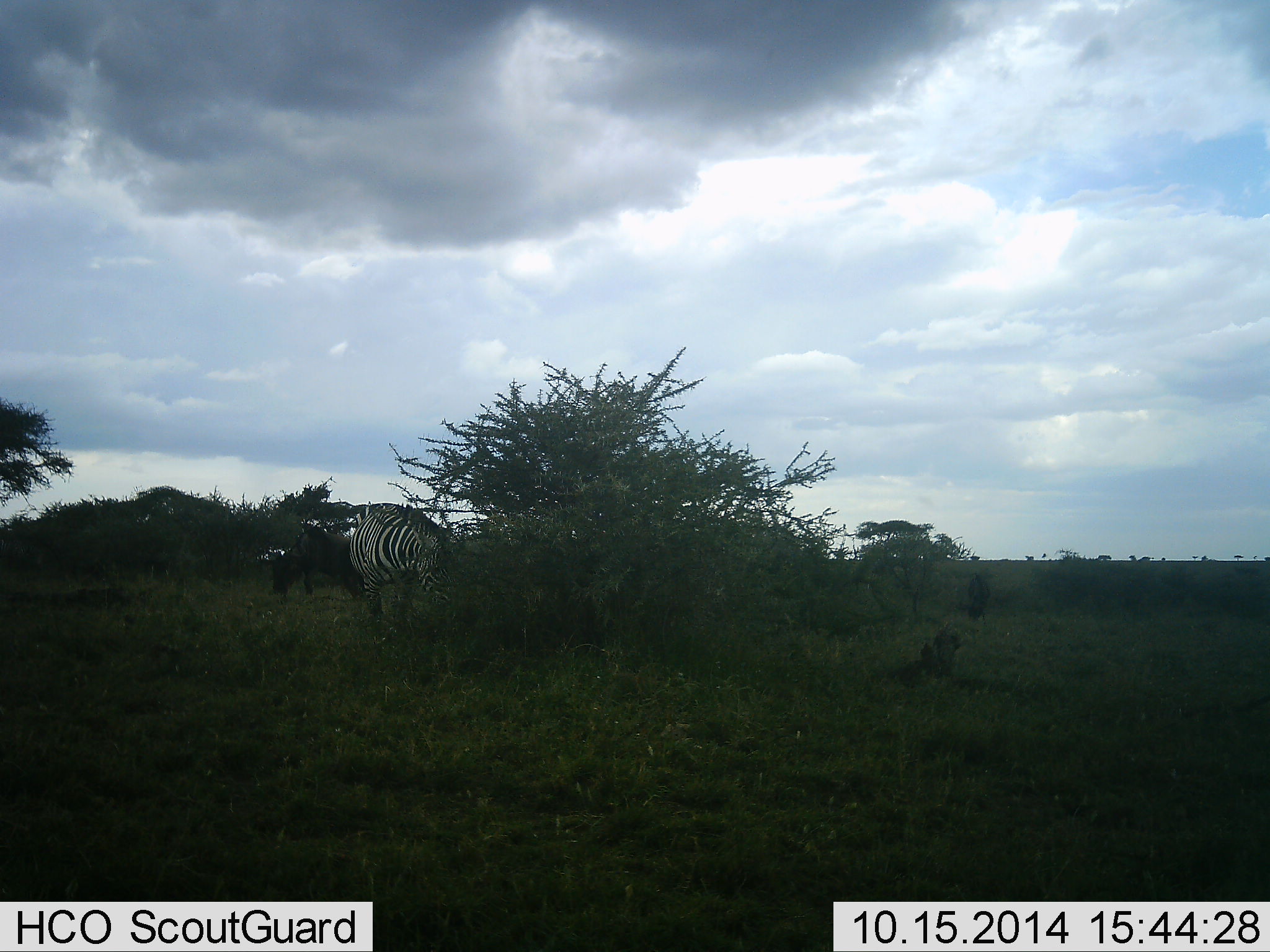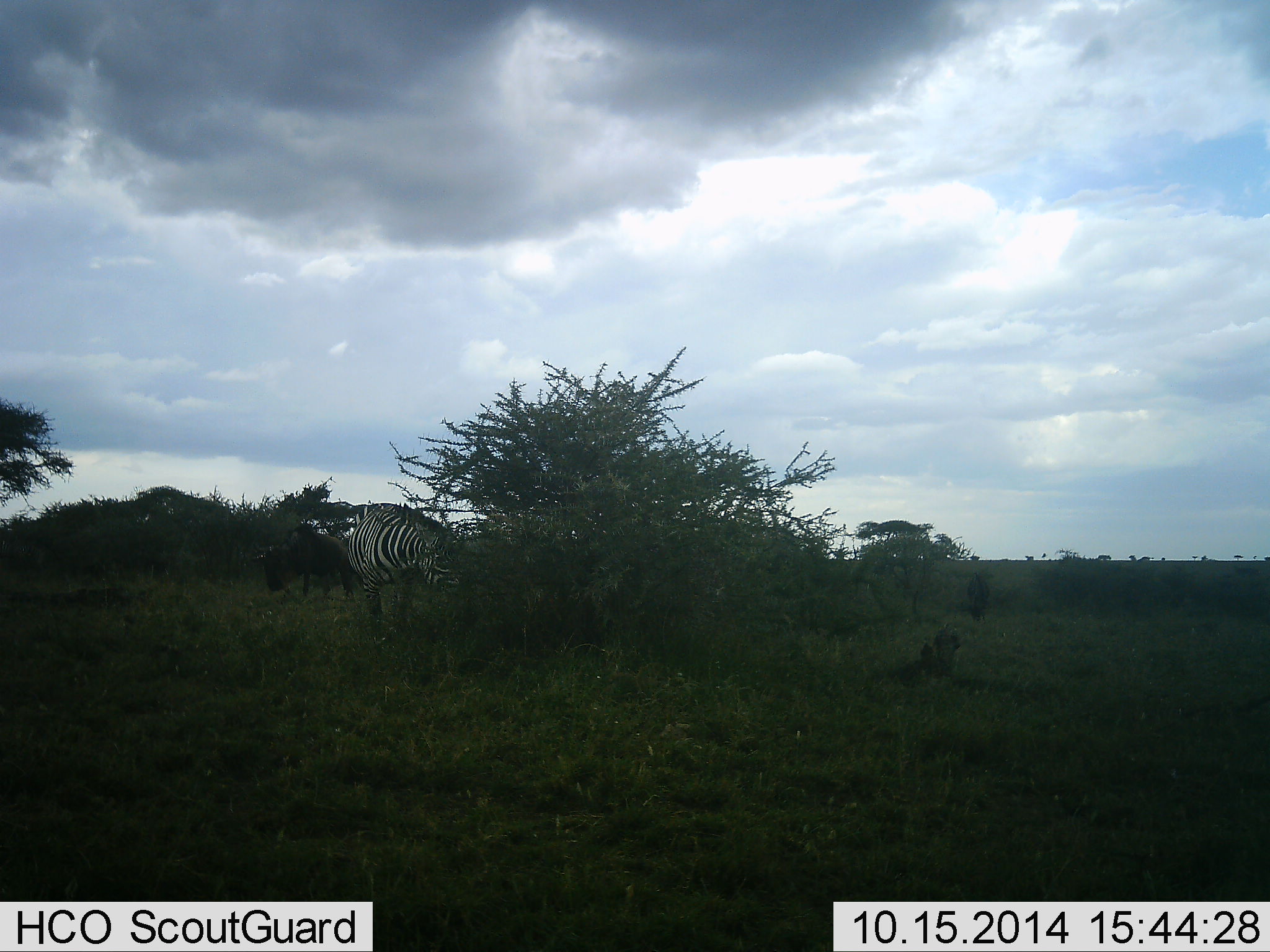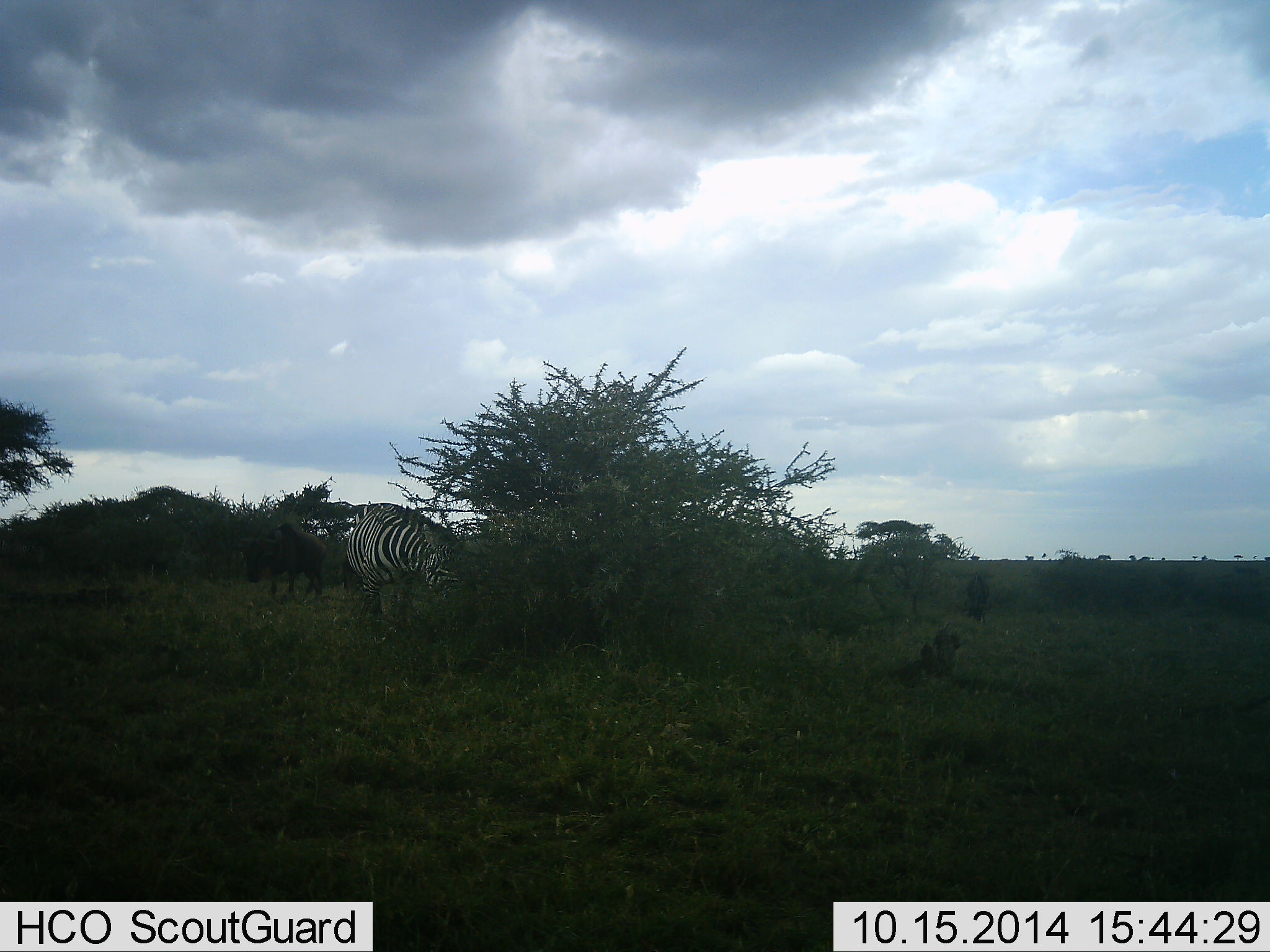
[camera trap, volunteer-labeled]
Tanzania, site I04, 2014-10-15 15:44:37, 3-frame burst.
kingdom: Animalia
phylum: Chordata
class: Mammalia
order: Artiodactyla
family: Bovidae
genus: Connochaetes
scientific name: Connochaetes taurinus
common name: blue wildebeest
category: wildebeest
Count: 1.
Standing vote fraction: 10%.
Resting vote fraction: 0%.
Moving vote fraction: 80%.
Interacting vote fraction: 0%.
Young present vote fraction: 0%.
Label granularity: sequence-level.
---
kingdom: Animalia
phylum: Chordata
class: Mammalia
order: Perissodactyla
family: Equidae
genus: Equus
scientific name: Equus quagga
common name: plains zebra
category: zebra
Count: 1.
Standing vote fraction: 8%.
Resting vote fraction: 0%.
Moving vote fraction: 8%.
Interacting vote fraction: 0%.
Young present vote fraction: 0%.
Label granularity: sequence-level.